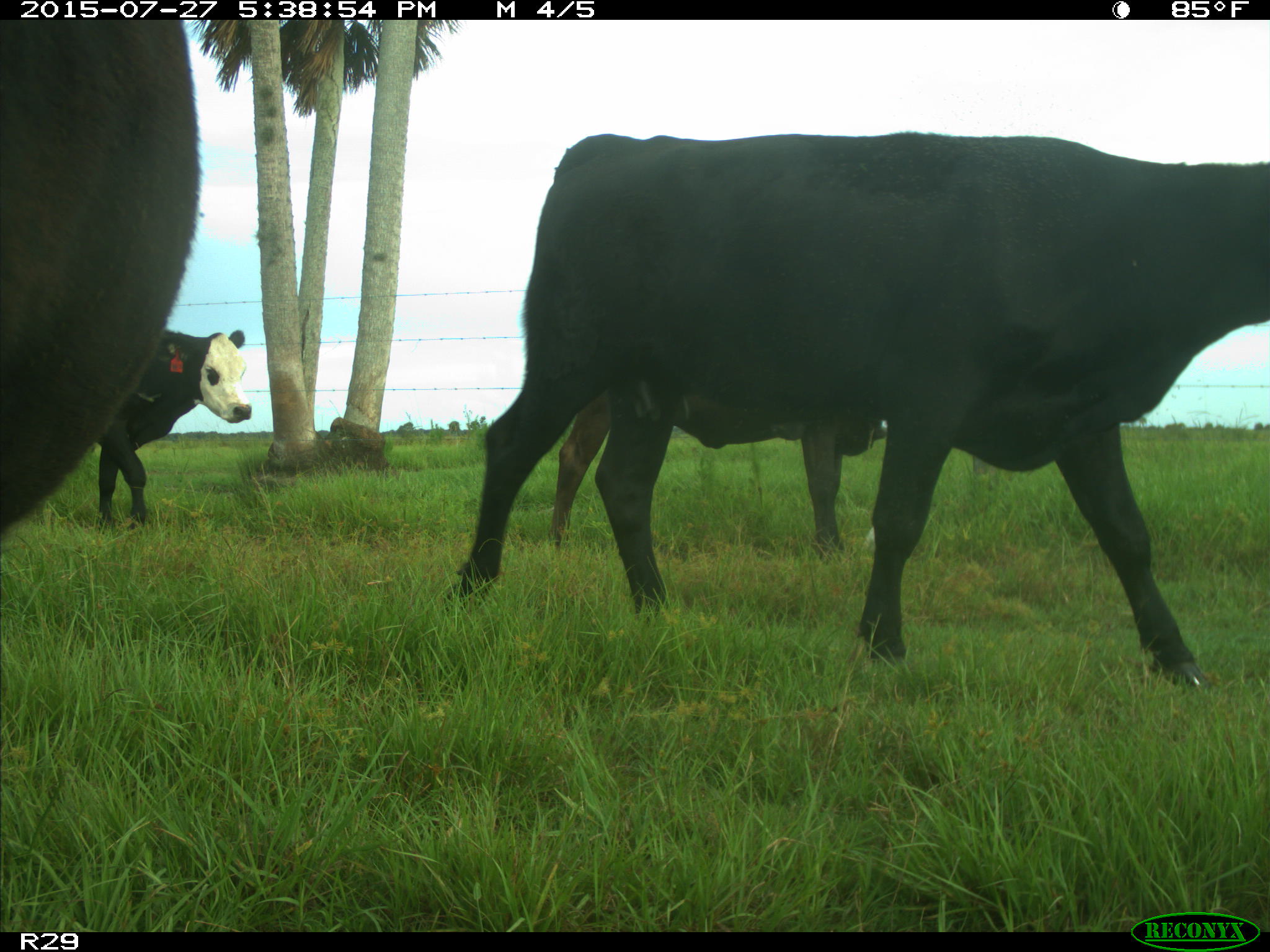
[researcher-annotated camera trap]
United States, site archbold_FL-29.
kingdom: Animalia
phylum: Chordata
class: Mammalia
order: Artiodactyla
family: Bovidae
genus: Bos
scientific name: Bos taurus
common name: domestic cow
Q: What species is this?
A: Bos taurus (domestic cow).